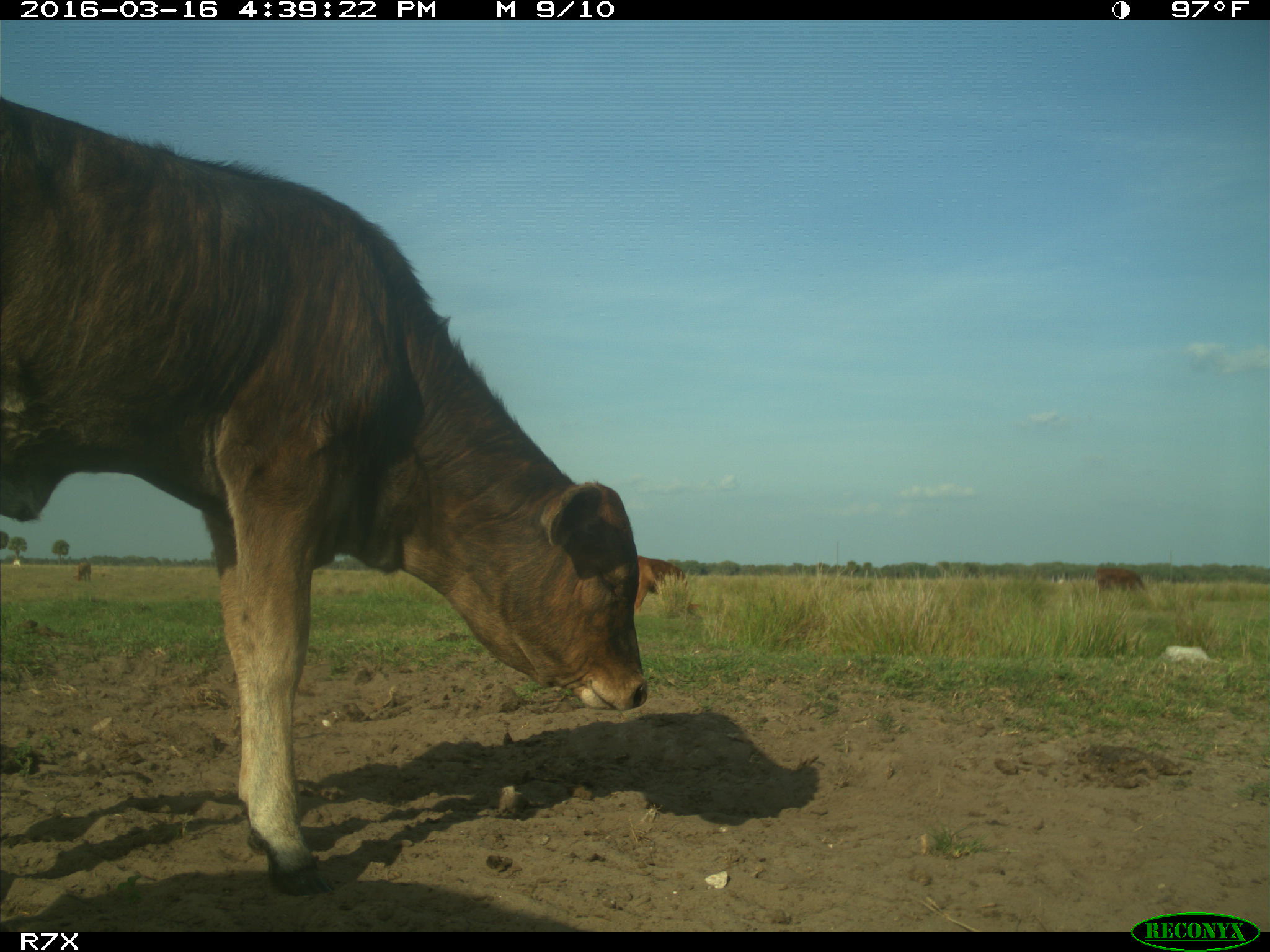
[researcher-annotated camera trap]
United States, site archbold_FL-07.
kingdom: Animalia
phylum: Chordata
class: Mammalia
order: Artiodactyla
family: Bovidae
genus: Bos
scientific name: Bos taurus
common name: domestic cow